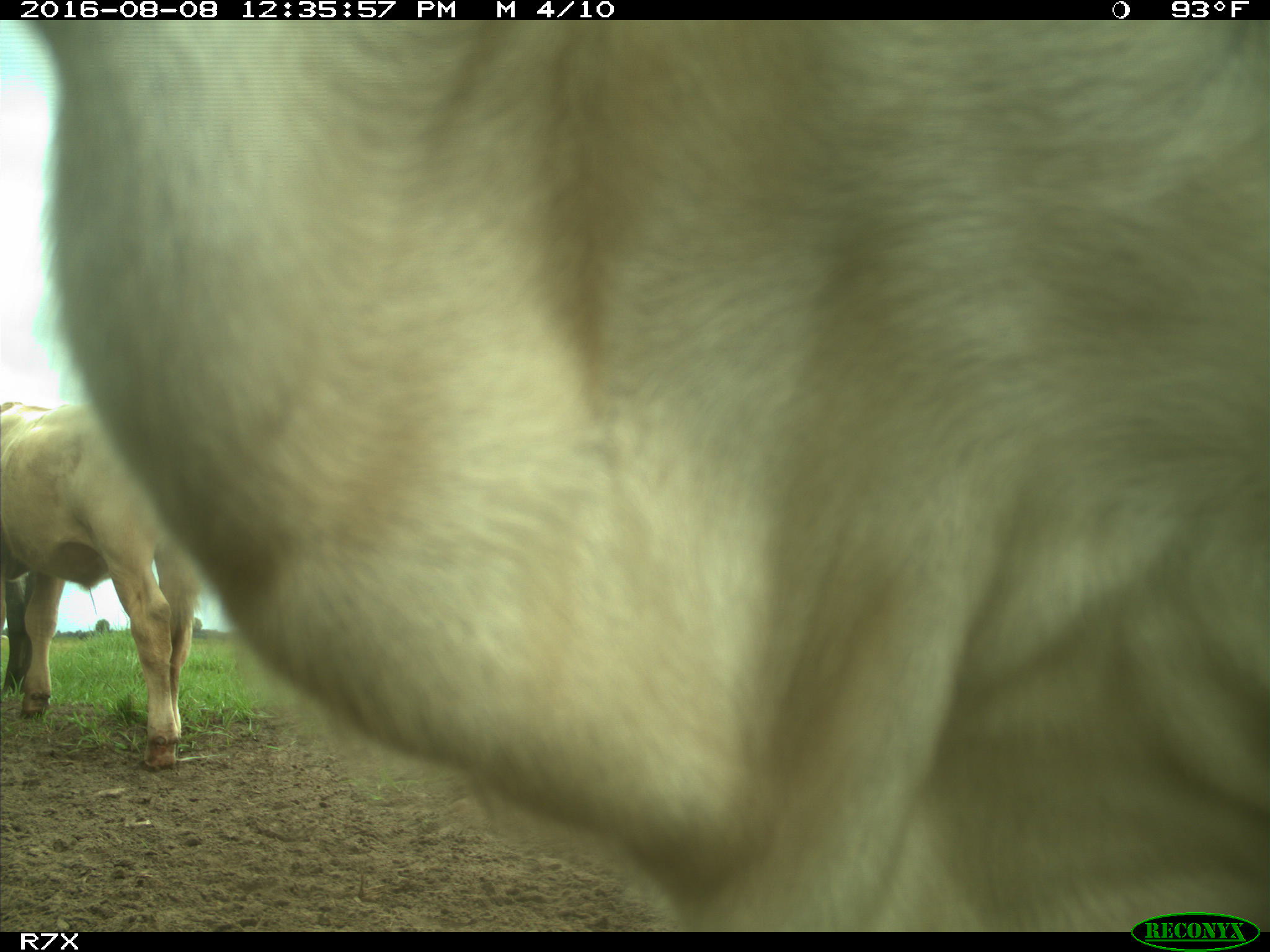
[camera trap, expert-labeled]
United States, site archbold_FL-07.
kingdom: Animalia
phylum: Chordata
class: Mammalia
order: Artiodactyla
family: Bovidae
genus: Bos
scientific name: Bos taurus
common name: domestic cow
Bos taurus (domestic cow).